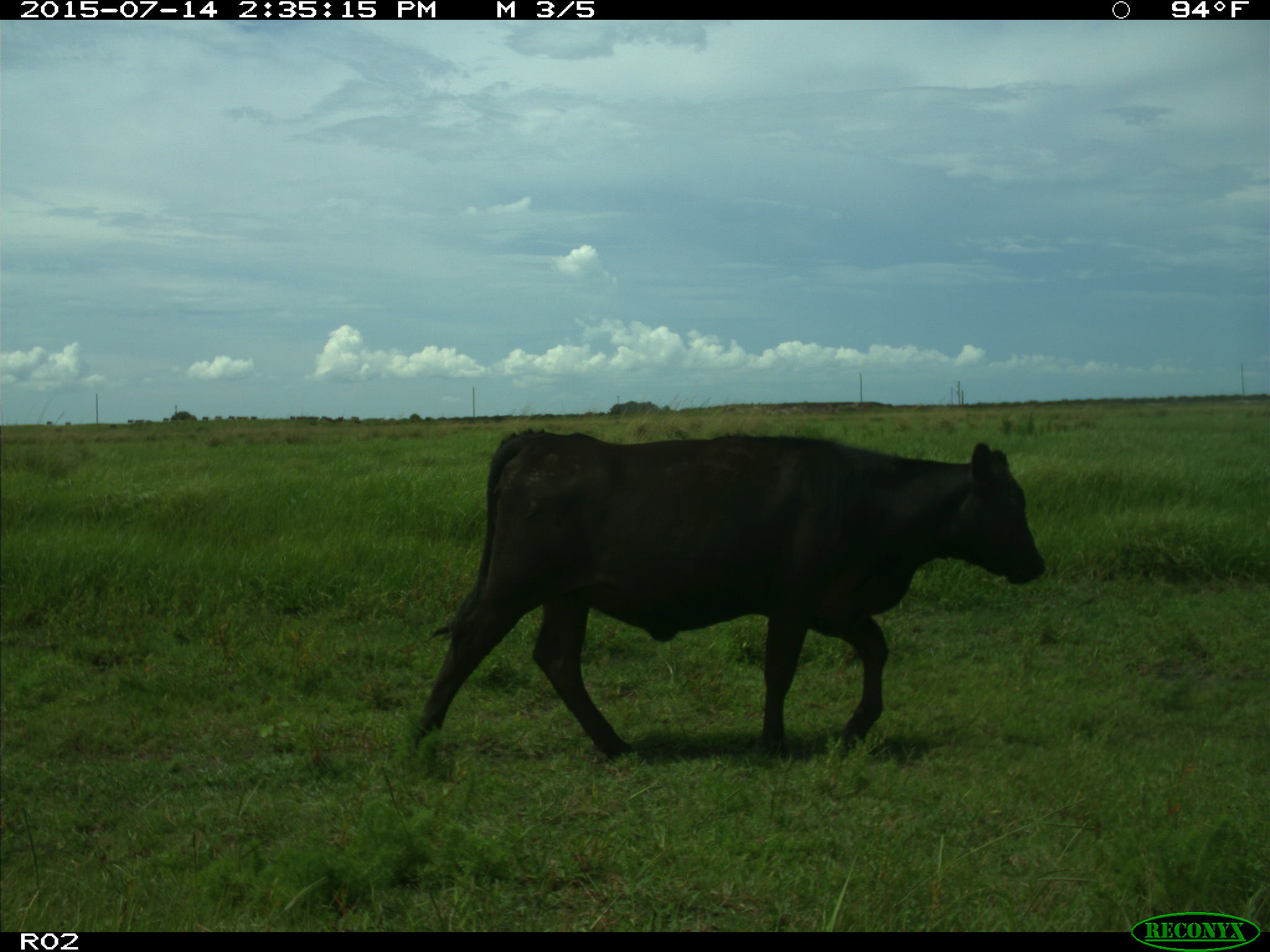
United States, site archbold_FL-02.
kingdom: Animalia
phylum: Chordata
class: Mammalia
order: Artiodactyla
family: Bovidae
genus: Bos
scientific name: Bos taurus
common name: domestic cow